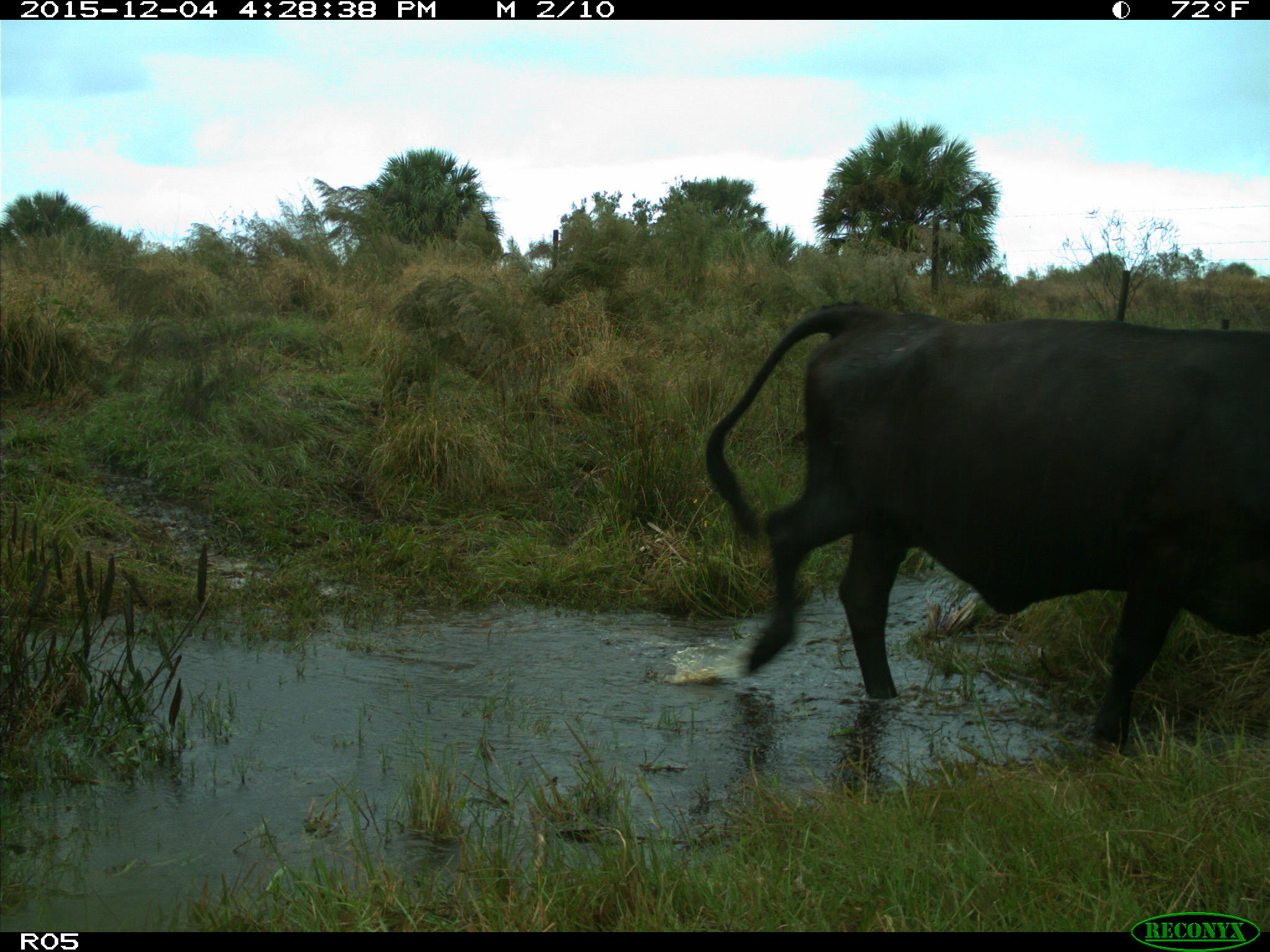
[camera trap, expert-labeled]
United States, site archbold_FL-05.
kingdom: Animalia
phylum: Chordata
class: Mammalia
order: Artiodactyla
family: Bovidae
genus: Bos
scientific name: Bos taurus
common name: domestic cow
Bos taurus (domestic cow).